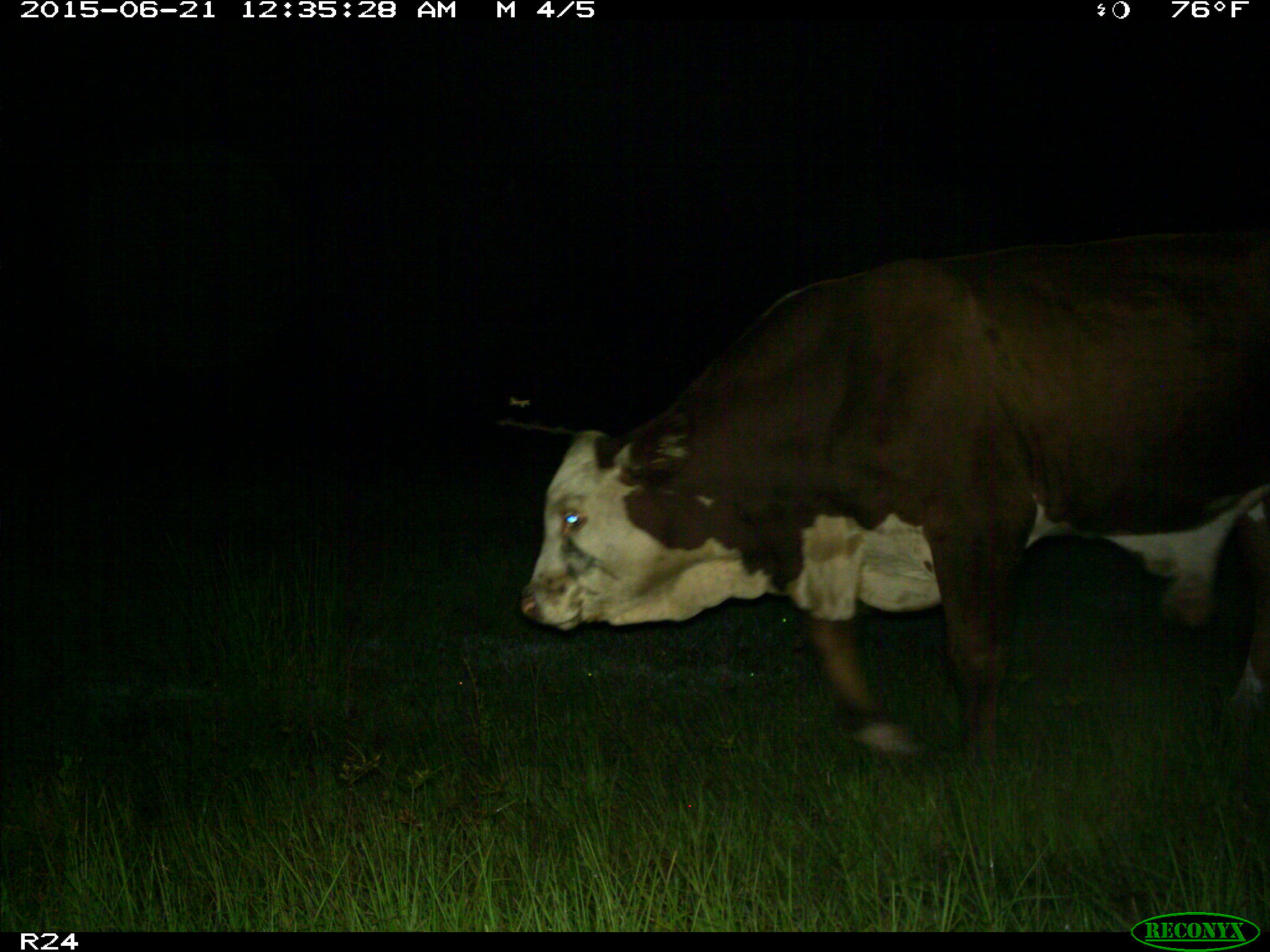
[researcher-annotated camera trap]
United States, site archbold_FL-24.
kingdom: Animalia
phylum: Chordata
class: Mammalia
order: Artiodactyla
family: Bovidae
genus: Bos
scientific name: Bos taurus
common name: domestic cow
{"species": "Bos taurus (domestic cow)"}